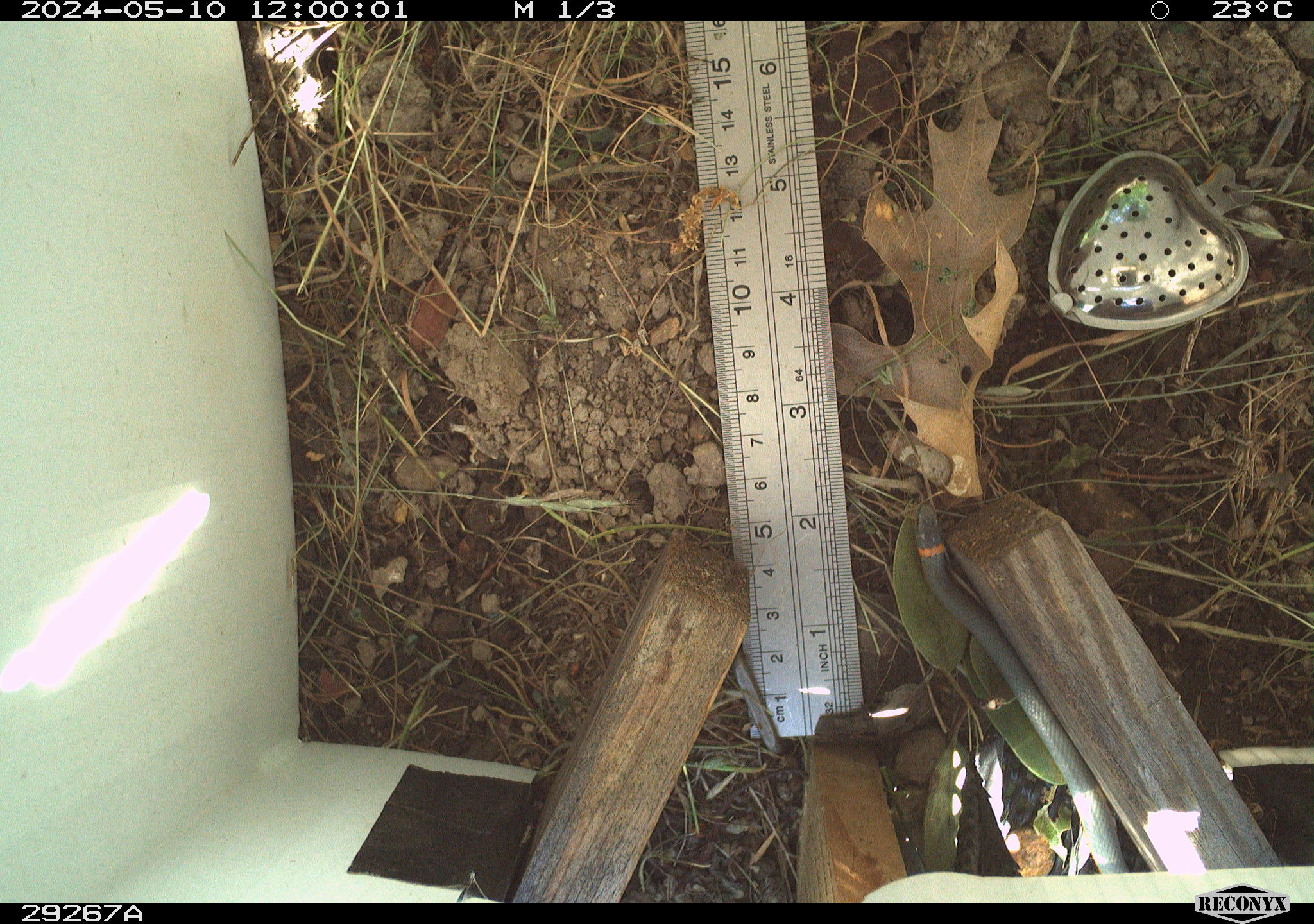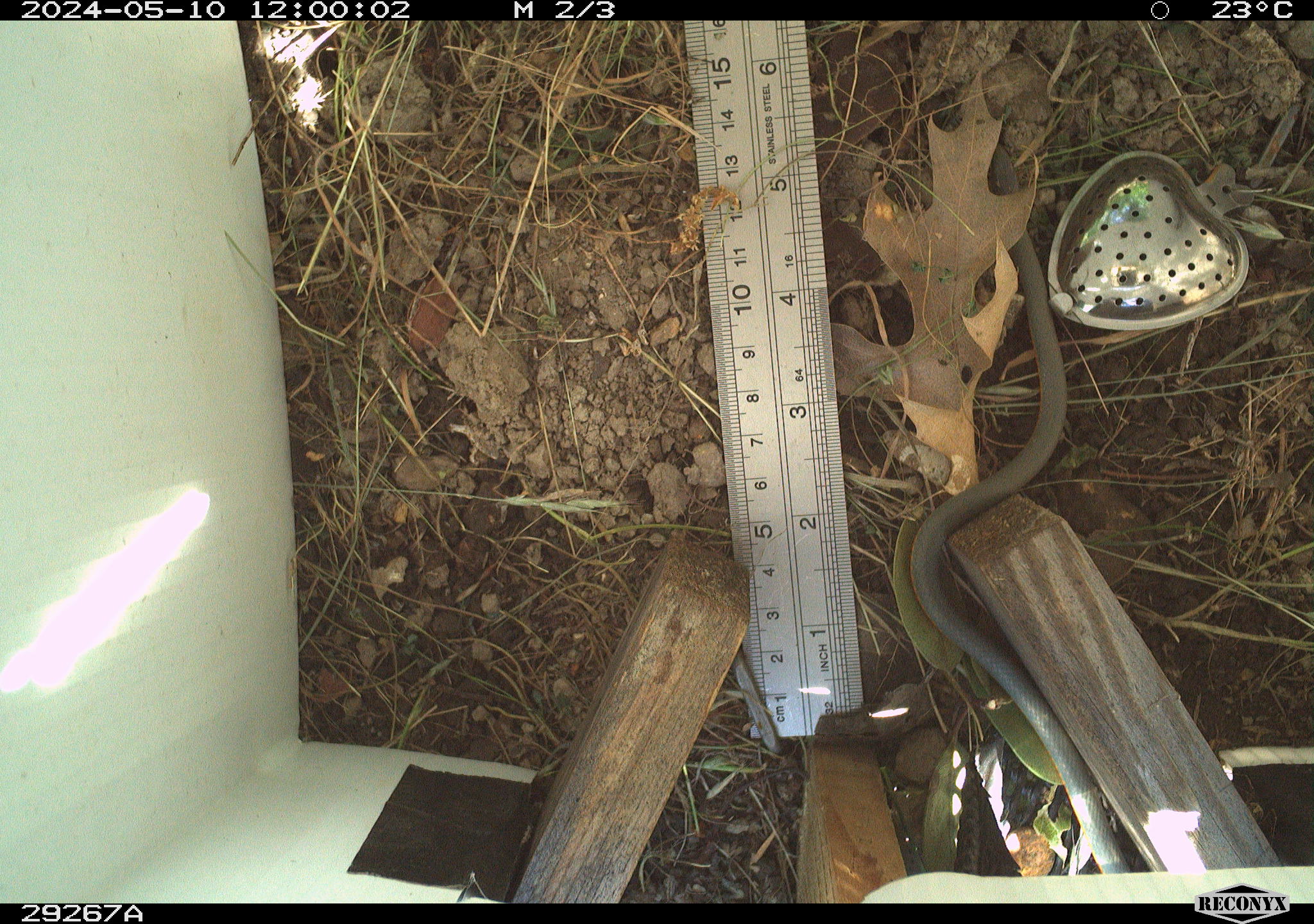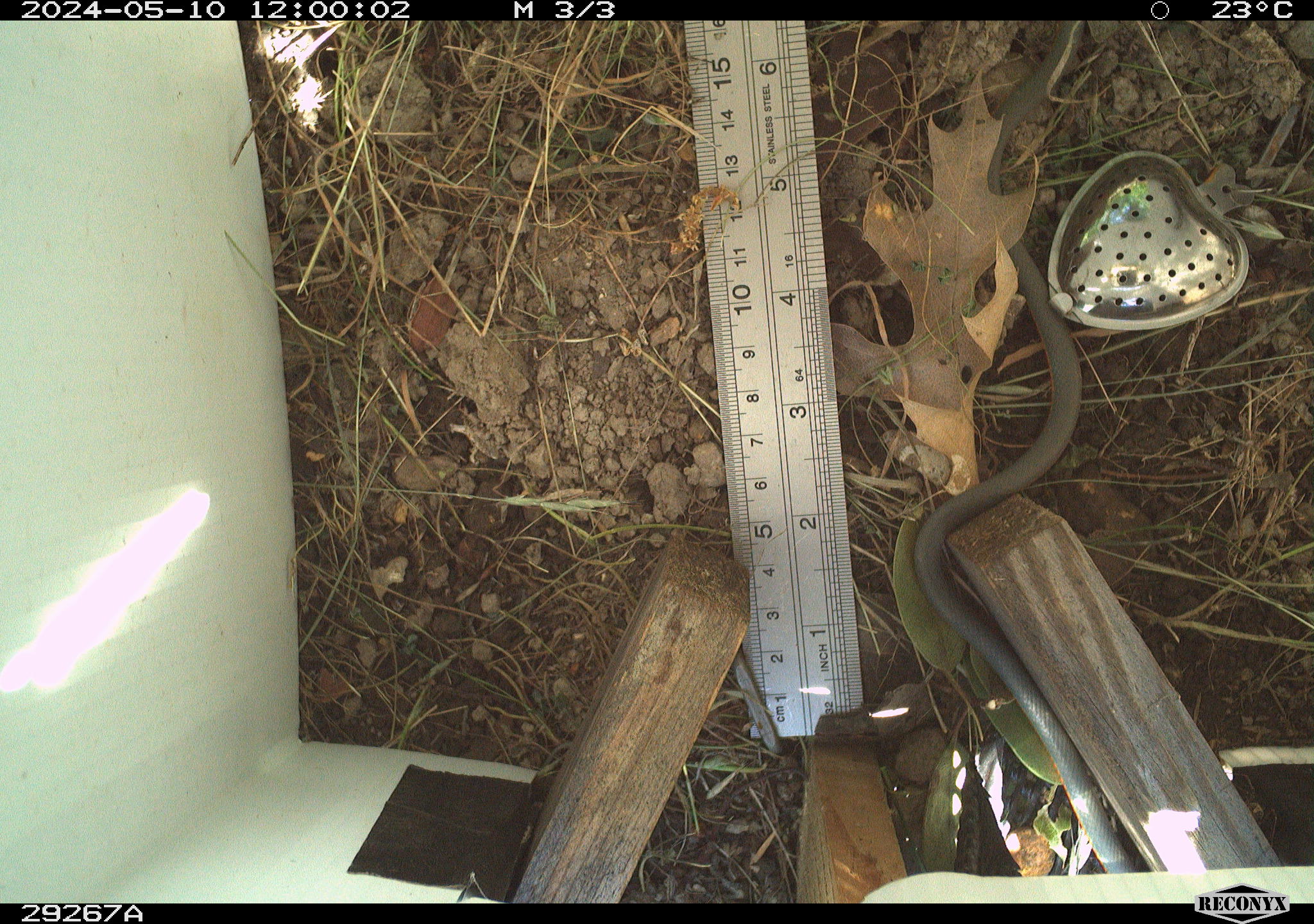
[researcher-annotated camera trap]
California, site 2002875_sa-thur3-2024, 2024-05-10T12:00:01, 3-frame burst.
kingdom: Animalia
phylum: Chordata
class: Reptilia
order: Squamata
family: Colubridae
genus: Diadophis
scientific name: Diadophis punctatus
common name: ring-necked snake